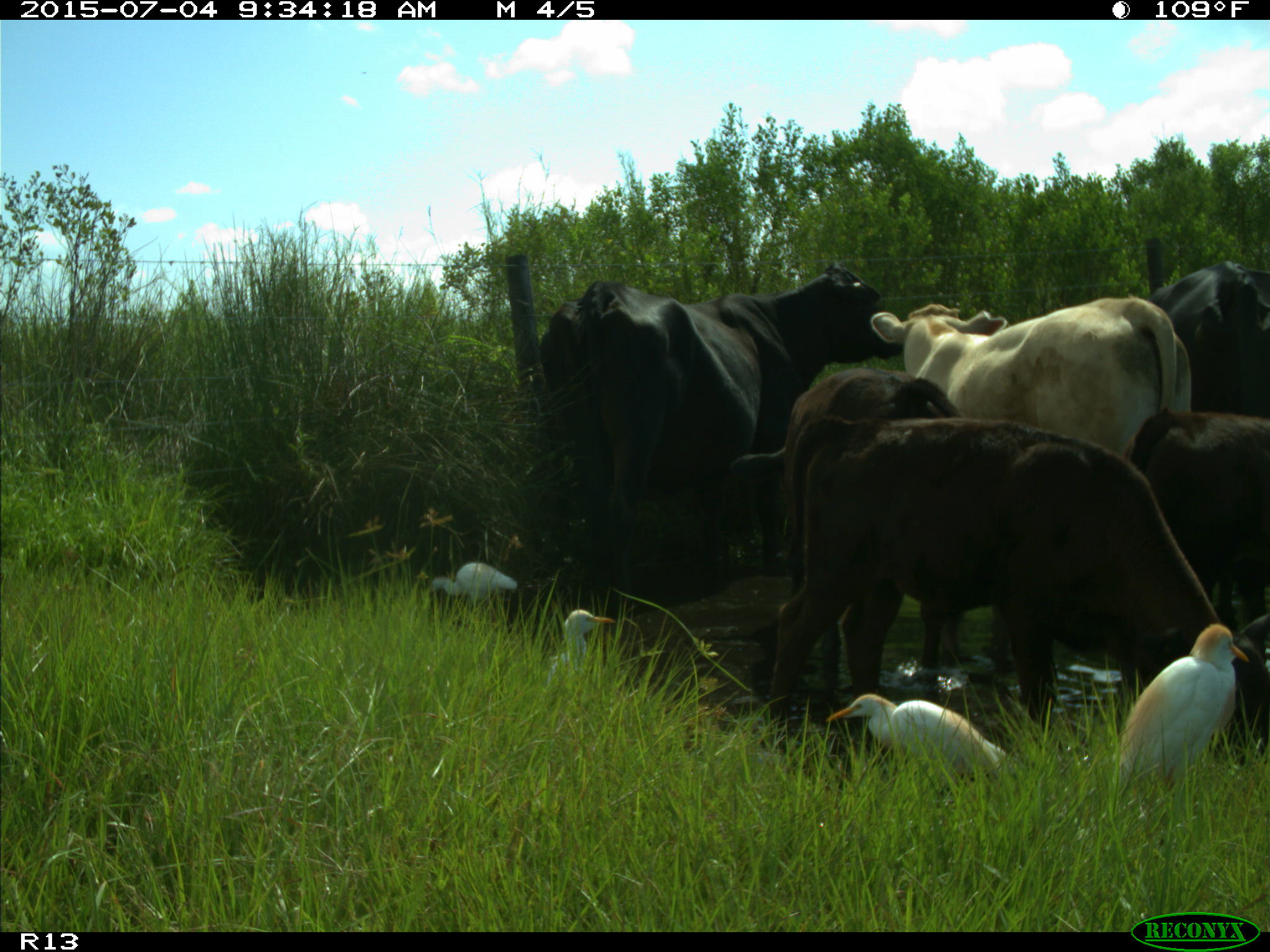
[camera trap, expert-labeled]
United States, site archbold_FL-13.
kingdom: Animalia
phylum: Chordata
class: Mammalia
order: Artiodactyla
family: Bovidae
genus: Bos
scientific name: Bos taurus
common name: domestic cow